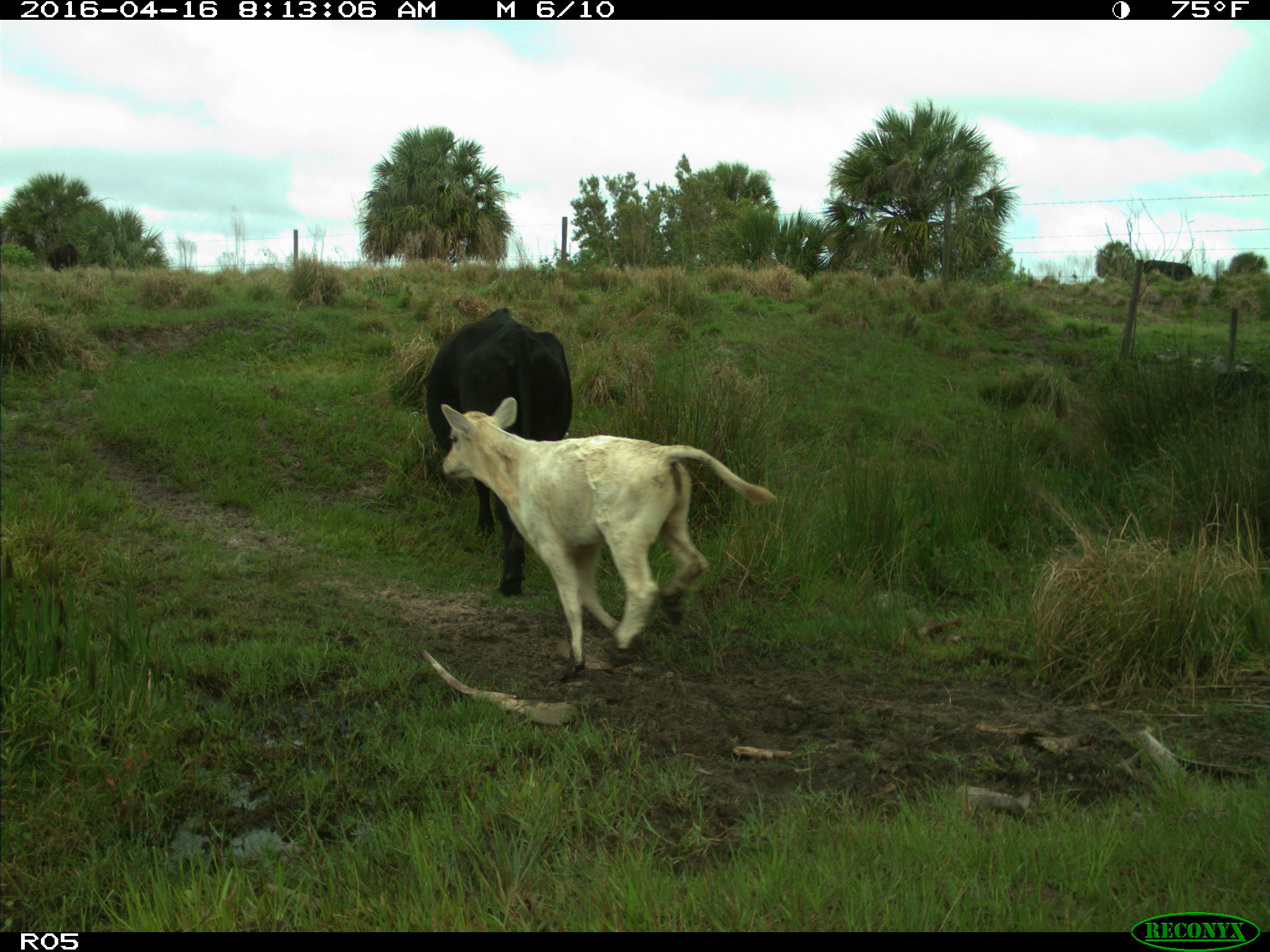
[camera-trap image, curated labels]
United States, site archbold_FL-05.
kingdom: Animalia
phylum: Chordata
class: Mammalia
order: Artiodactyla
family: Bovidae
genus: Bos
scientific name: Bos taurus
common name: domestic cow